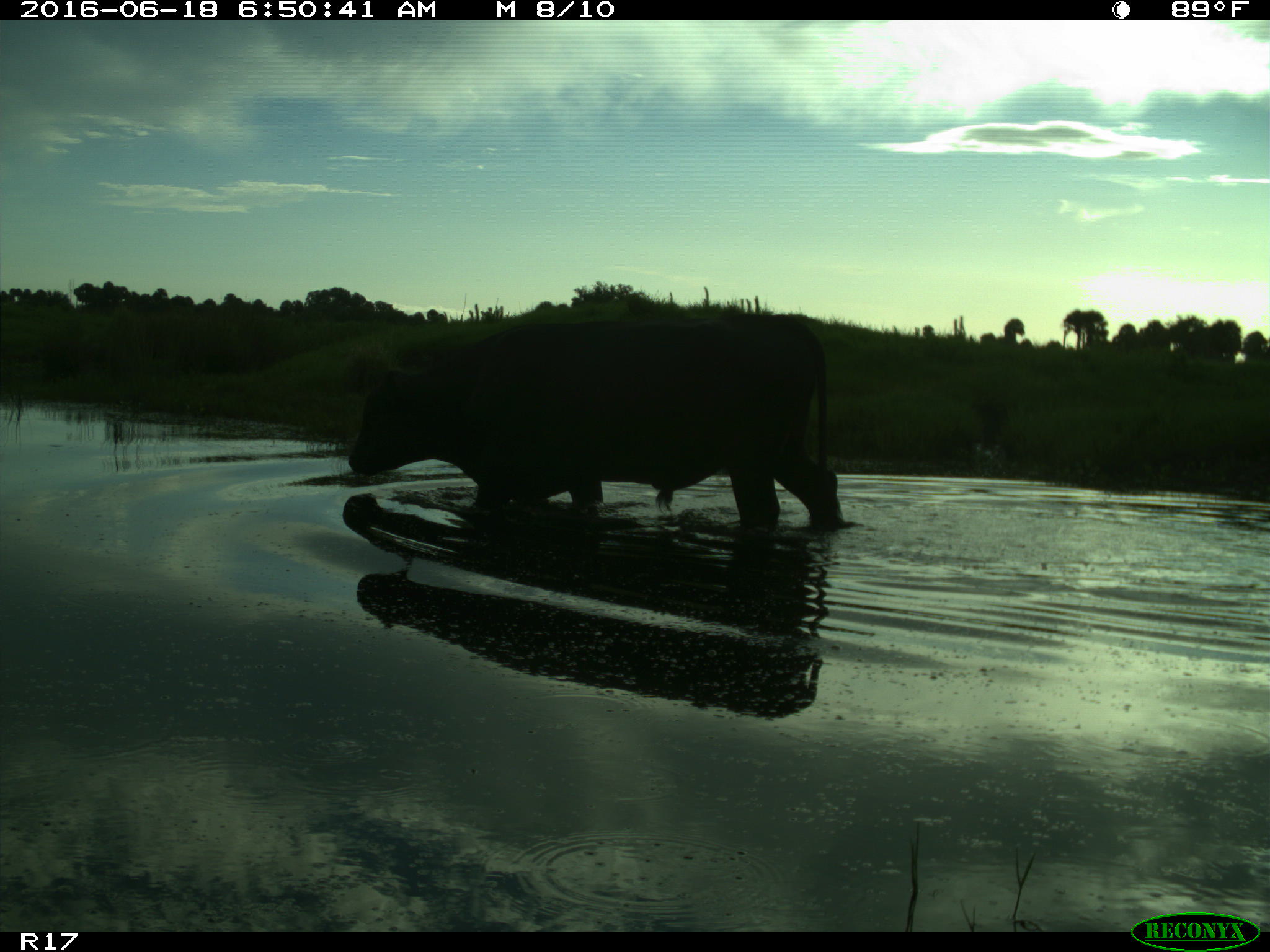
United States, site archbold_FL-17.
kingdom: Animalia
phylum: Chordata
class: Mammalia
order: Artiodactyla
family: Bovidae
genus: Bos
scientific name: Bos taurus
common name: domestic cow